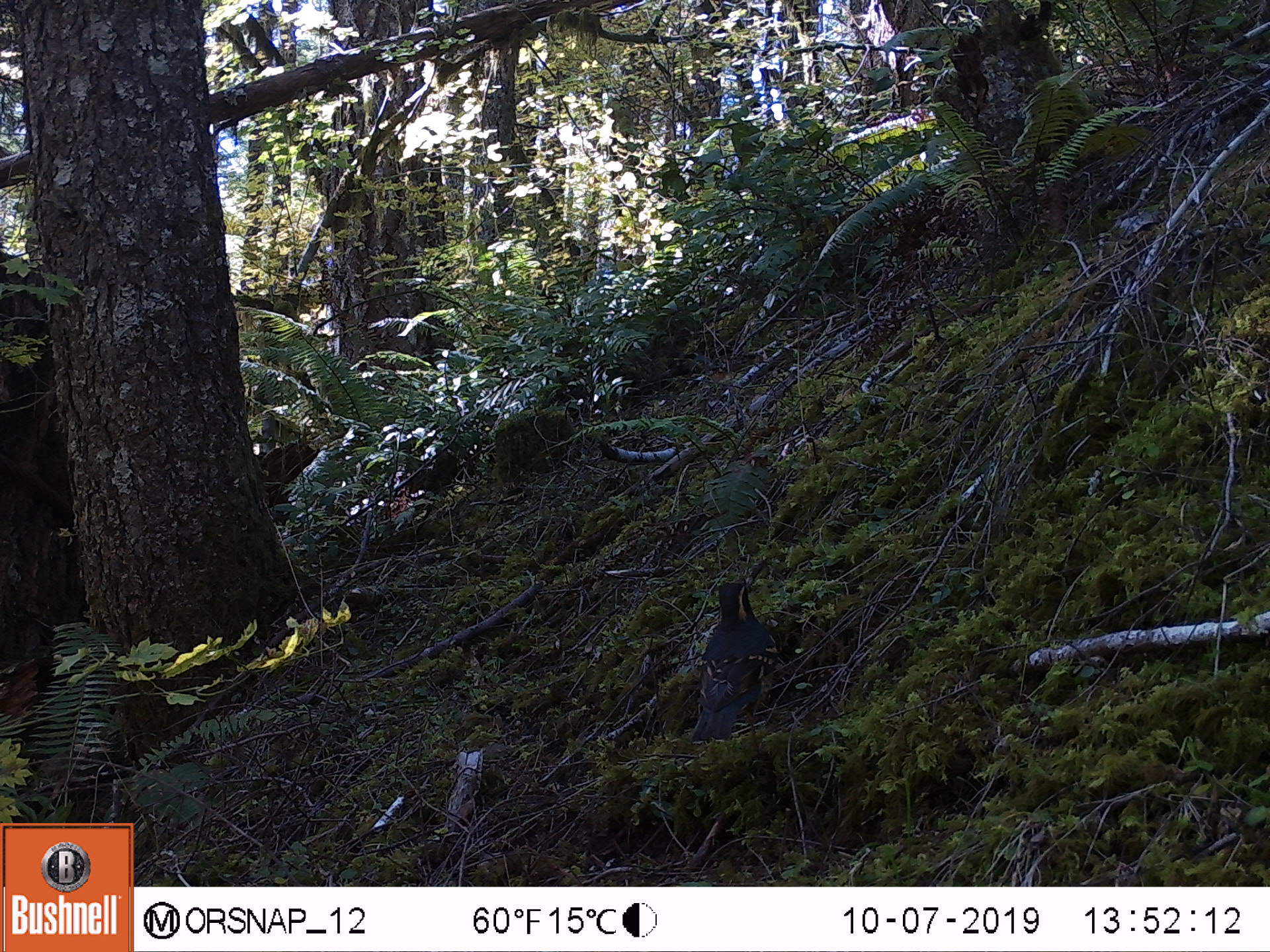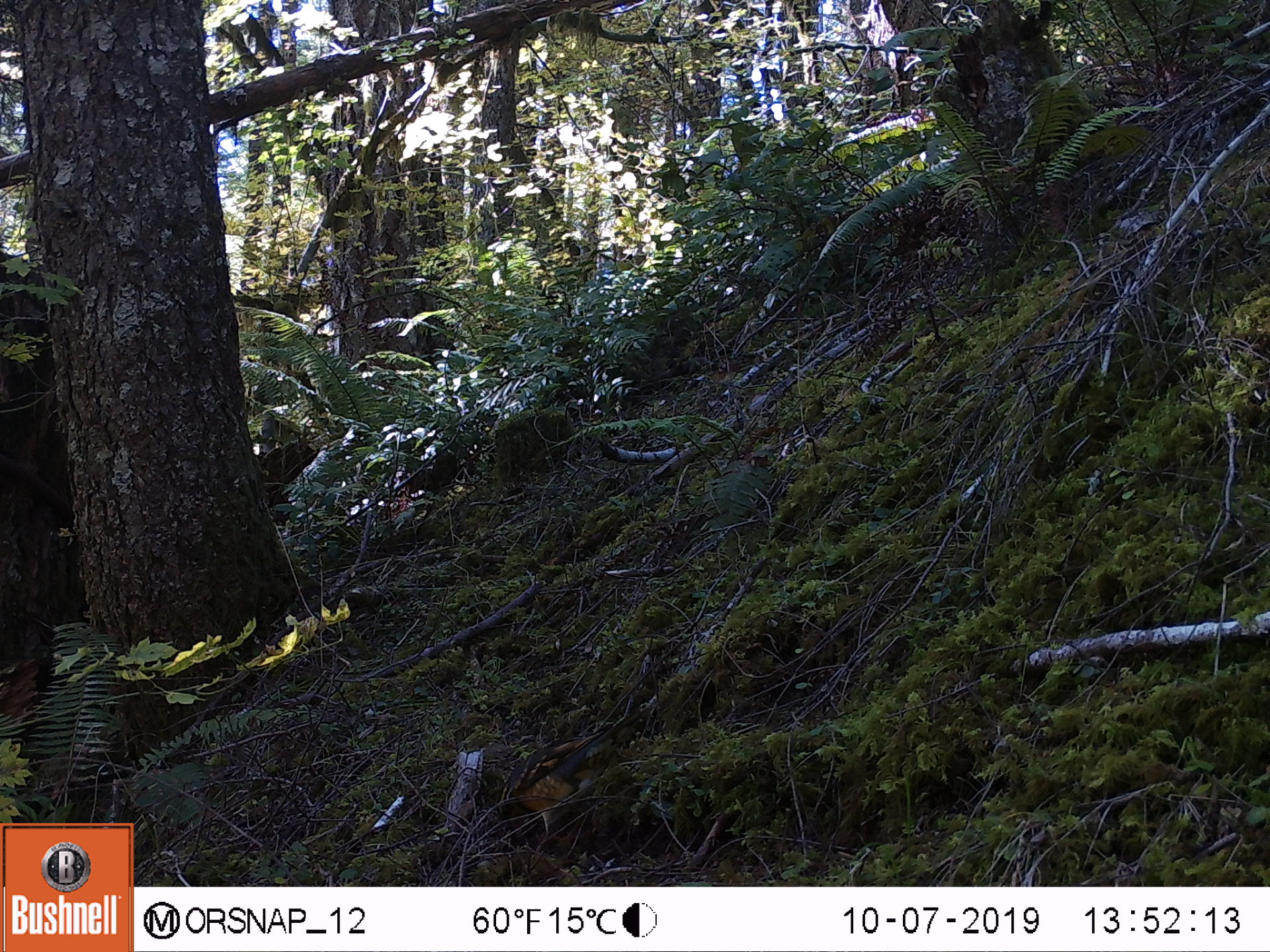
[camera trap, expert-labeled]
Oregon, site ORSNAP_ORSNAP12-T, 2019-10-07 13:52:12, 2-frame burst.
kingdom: Animalia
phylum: Chordata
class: Aves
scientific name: Aves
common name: bird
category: other bird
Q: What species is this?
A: Other bird (bird) (Aves).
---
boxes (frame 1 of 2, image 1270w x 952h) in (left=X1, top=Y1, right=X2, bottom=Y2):
other bird: (left=650, top=559, right=802, bottom=751)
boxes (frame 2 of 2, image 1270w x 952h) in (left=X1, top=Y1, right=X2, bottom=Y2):
other bird: (left=467, top=688, right=657, bottom=846)